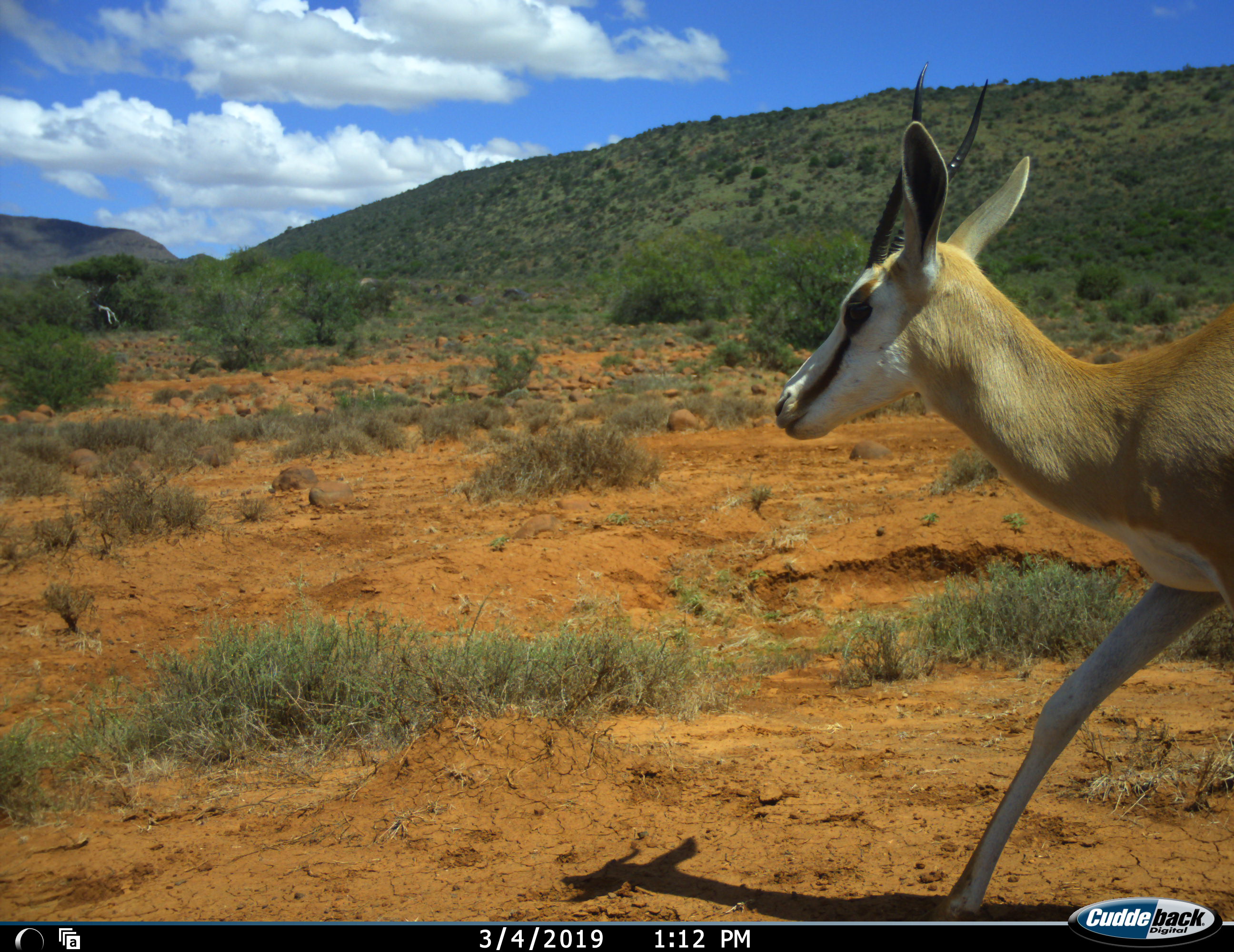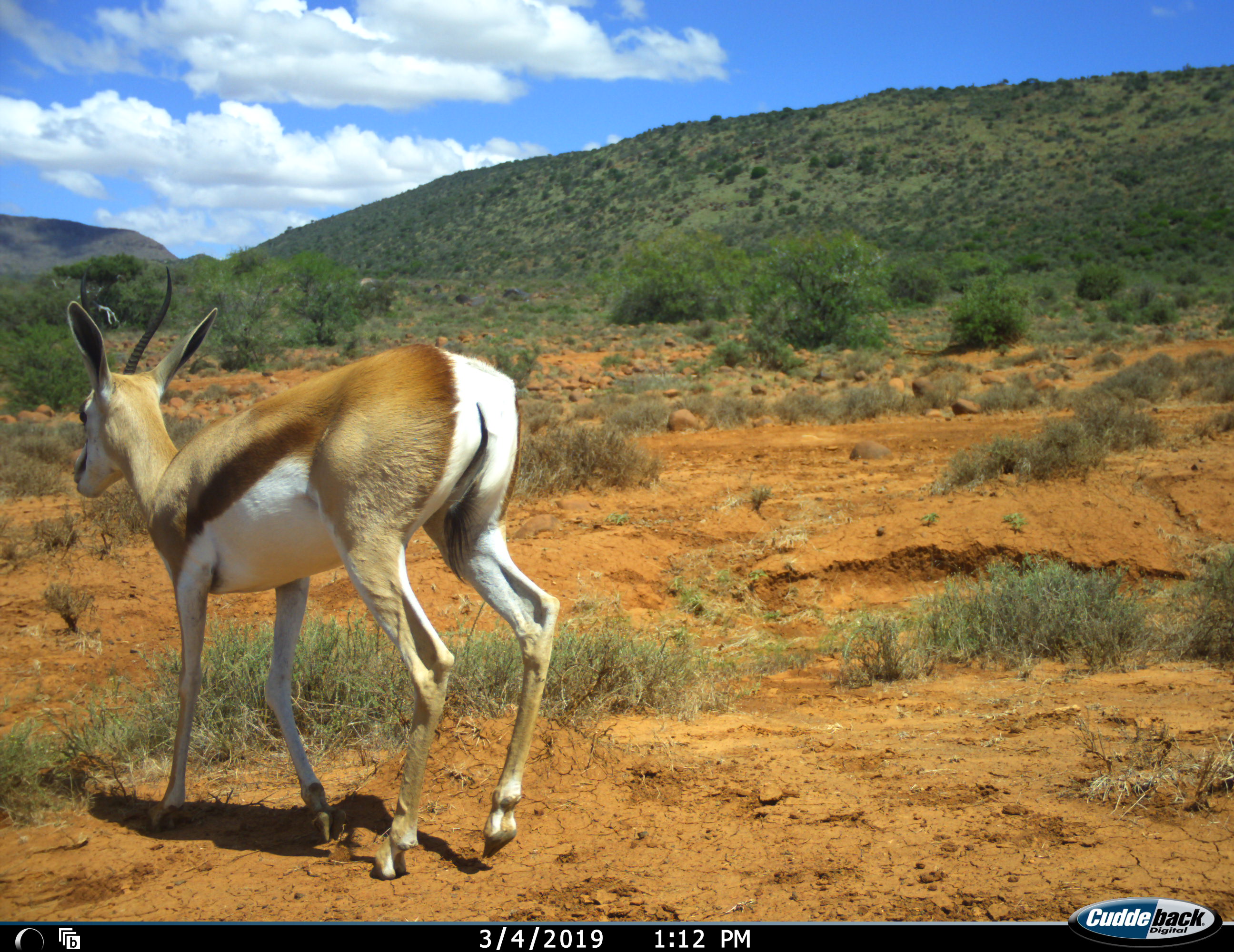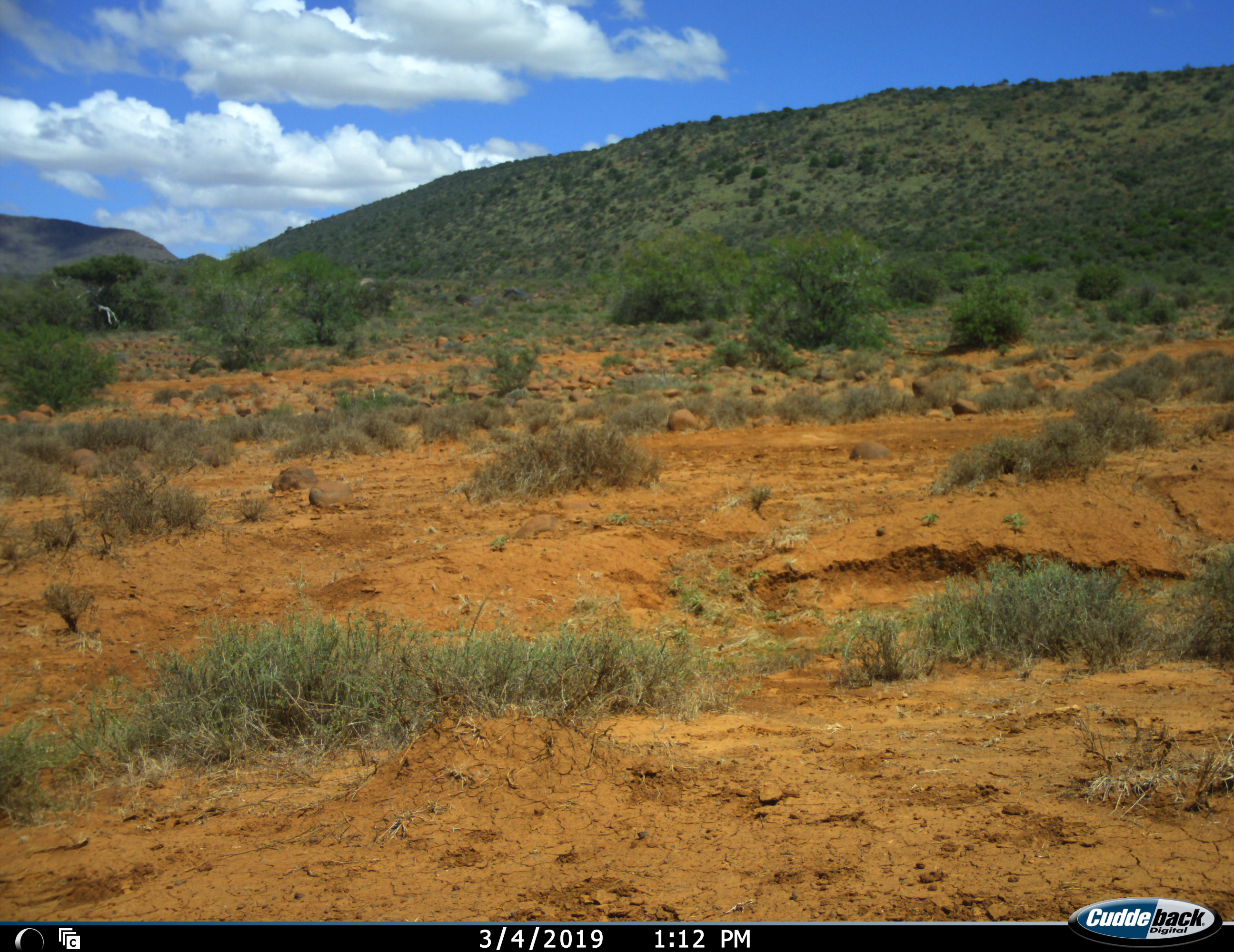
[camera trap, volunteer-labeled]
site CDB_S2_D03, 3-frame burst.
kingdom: Animalia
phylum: Chordata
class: Mammalia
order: Artiodactyla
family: Bovidae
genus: Antidorcas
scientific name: Antidorcas marsupialis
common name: springbok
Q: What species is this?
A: Springbok (Antidorcas marsupialis).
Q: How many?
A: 1.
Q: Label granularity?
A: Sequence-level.